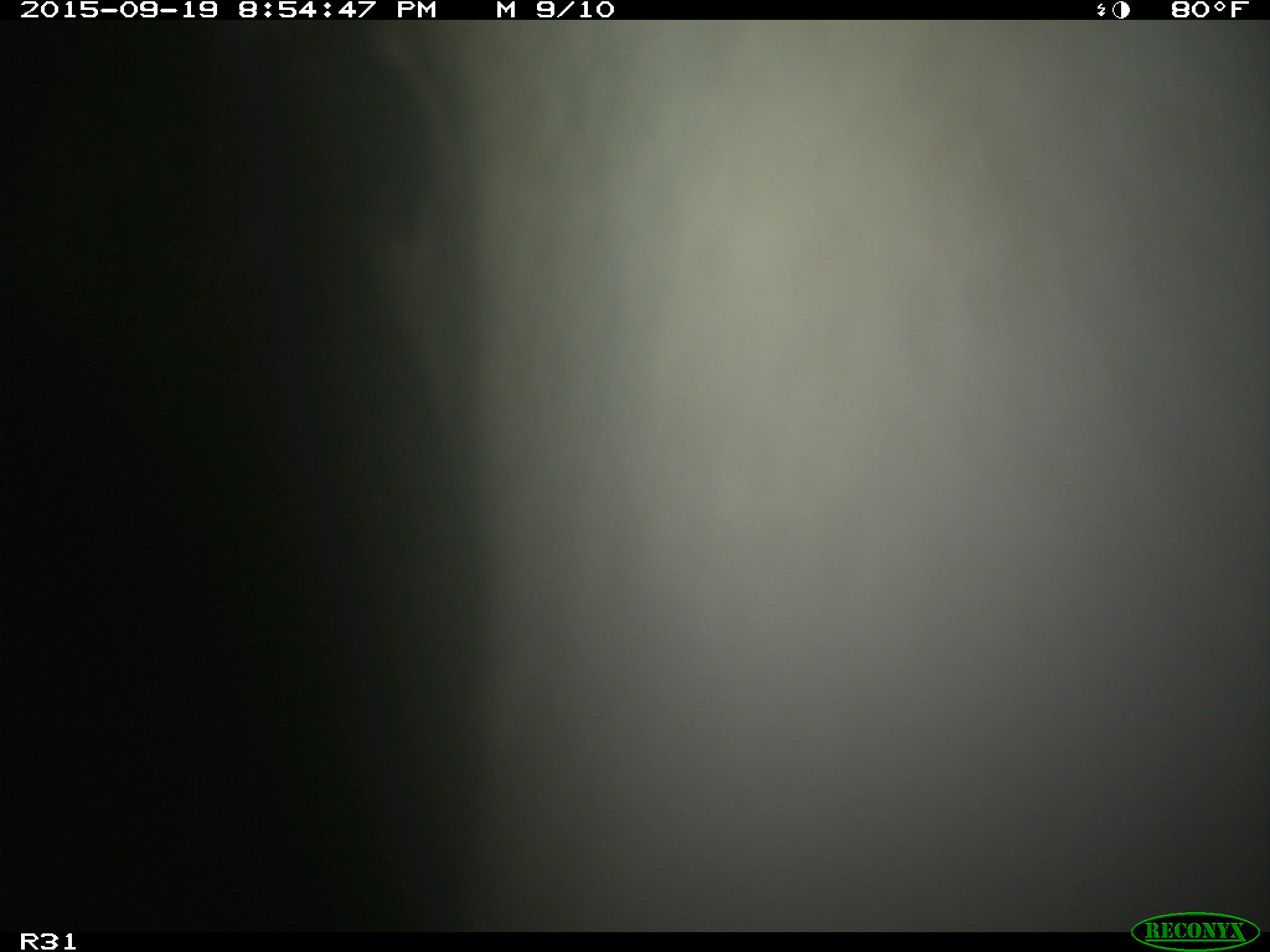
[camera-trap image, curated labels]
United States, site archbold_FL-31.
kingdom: Animalia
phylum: Chordata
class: Mammalia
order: Artiodactyla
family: Bovidae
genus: Bos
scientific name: Bos taurus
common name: domestic cow